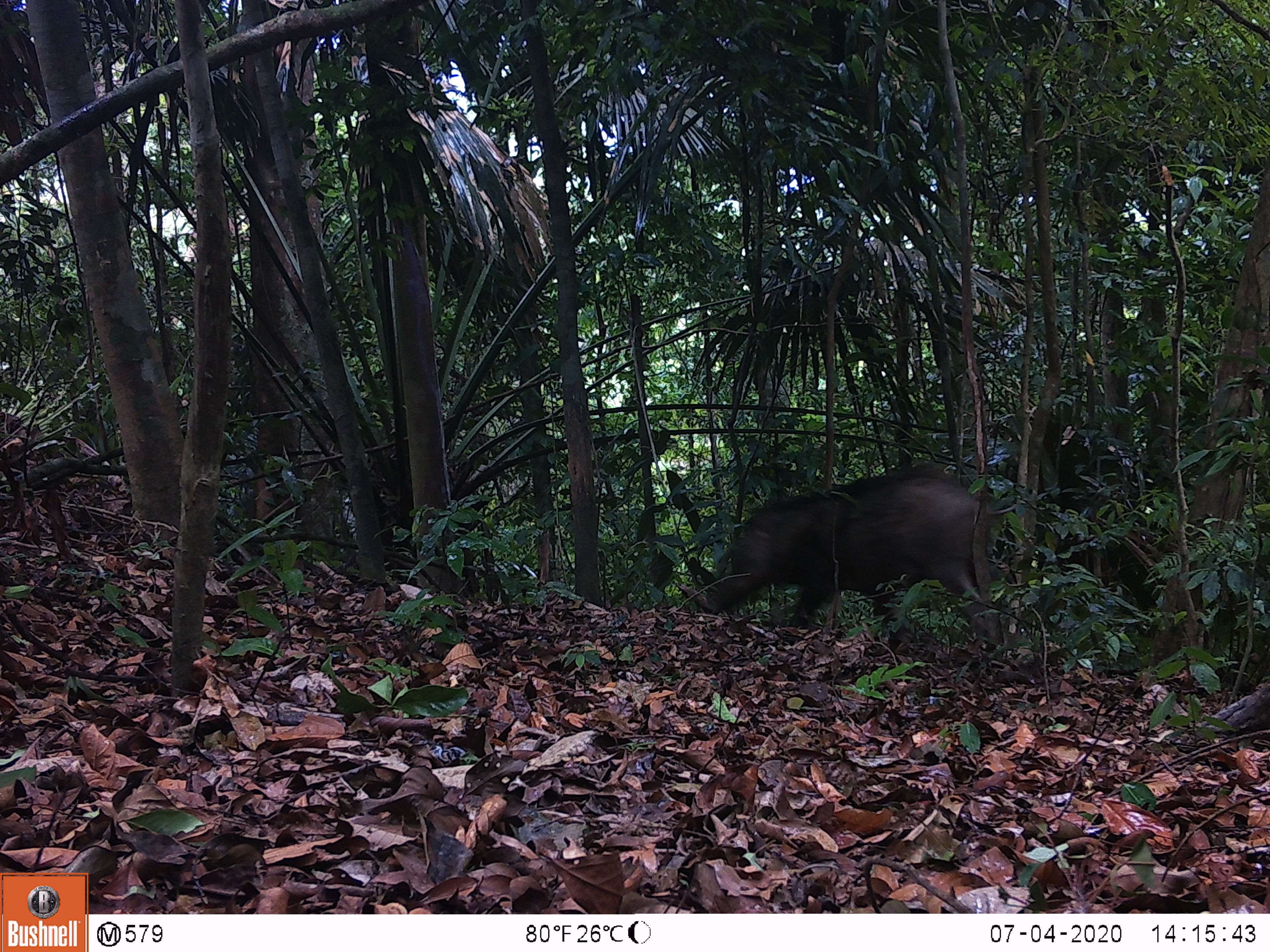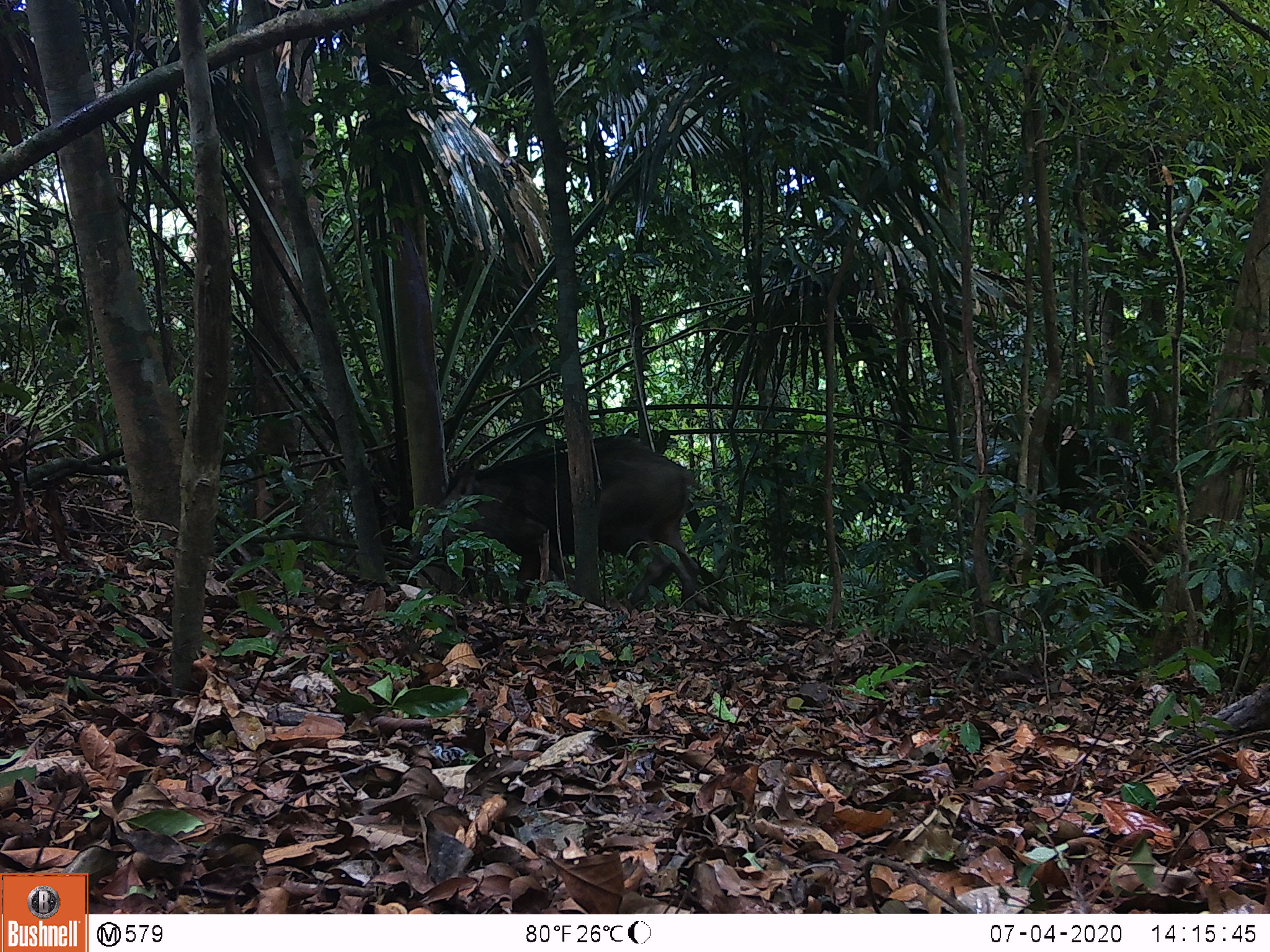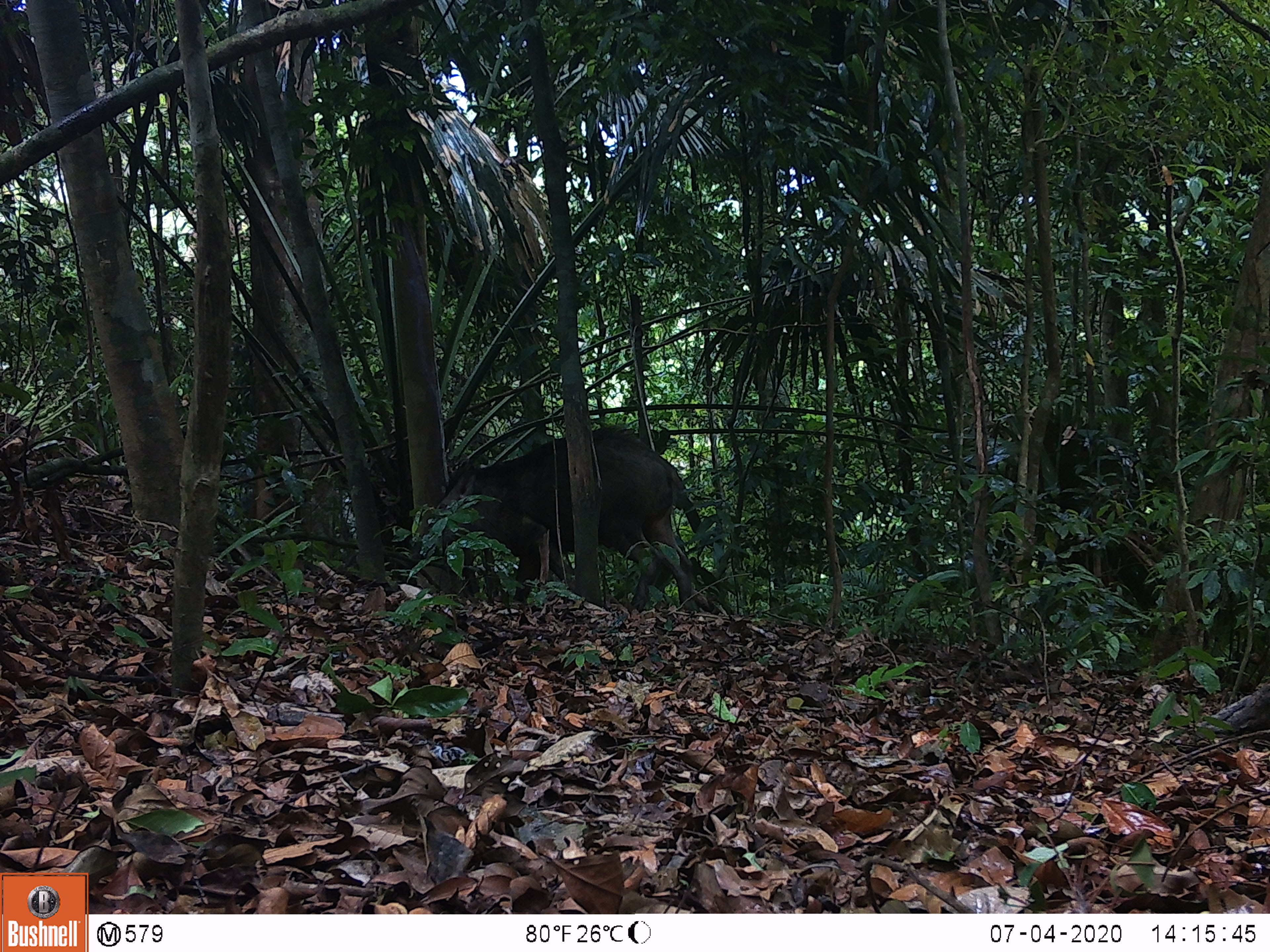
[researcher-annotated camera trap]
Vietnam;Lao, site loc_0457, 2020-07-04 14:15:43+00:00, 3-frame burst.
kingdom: Animalia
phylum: Chordata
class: Mammalia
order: Artiodactyla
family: Suidae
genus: Sus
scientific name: Sus scrofa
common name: eurasian wild pig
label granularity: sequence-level